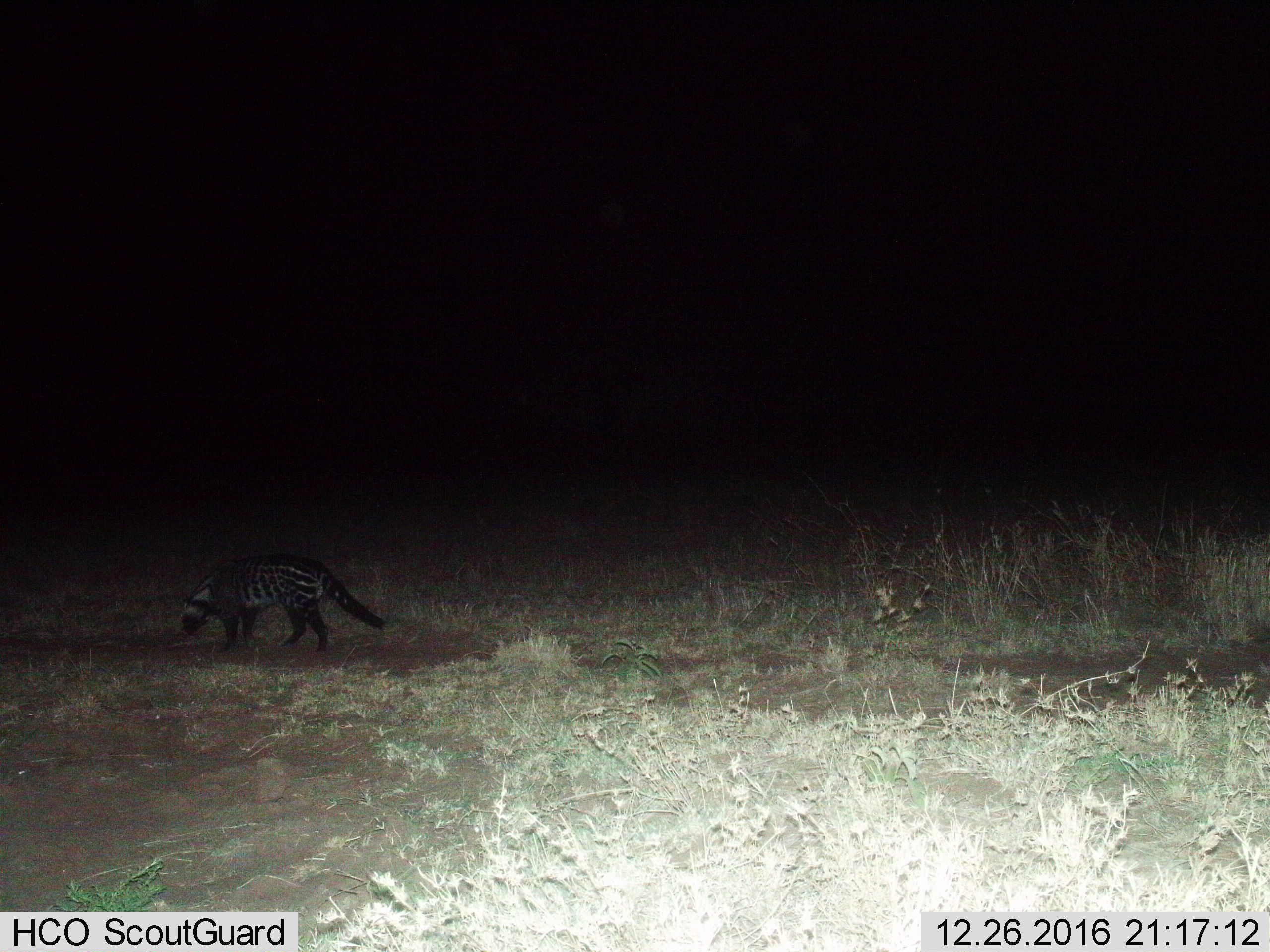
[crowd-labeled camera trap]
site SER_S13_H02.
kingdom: Animalia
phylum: Chordata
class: Mammalia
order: Carnivora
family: Viverridae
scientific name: Viverridae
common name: civet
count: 1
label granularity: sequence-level